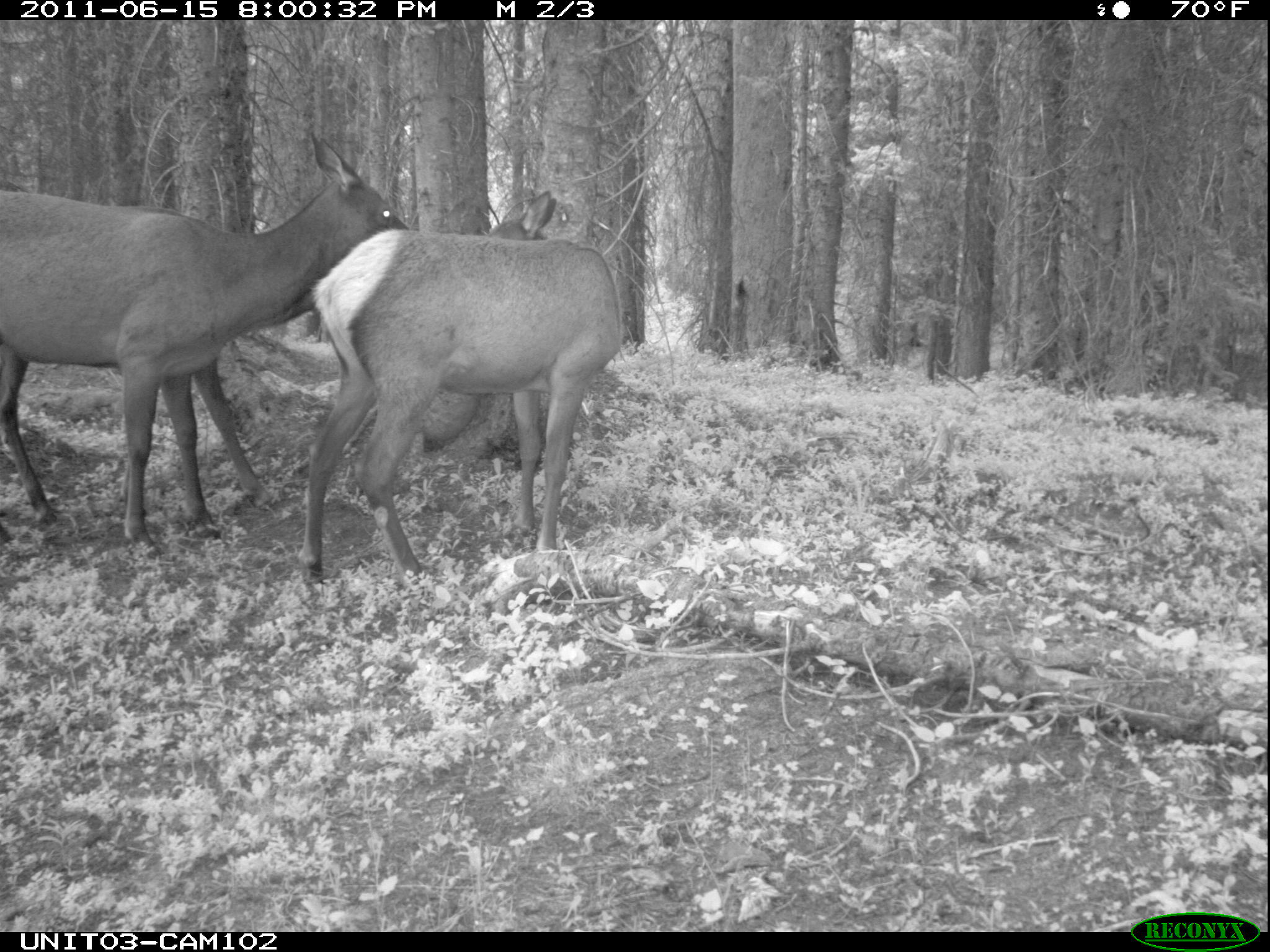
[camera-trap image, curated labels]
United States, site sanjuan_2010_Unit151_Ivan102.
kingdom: Animalia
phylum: Chordata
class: Mammalia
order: Artiodactyla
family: Cervidae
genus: Cervus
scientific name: Cervus elaphus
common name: red deer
Cervus elaphus (red deer).